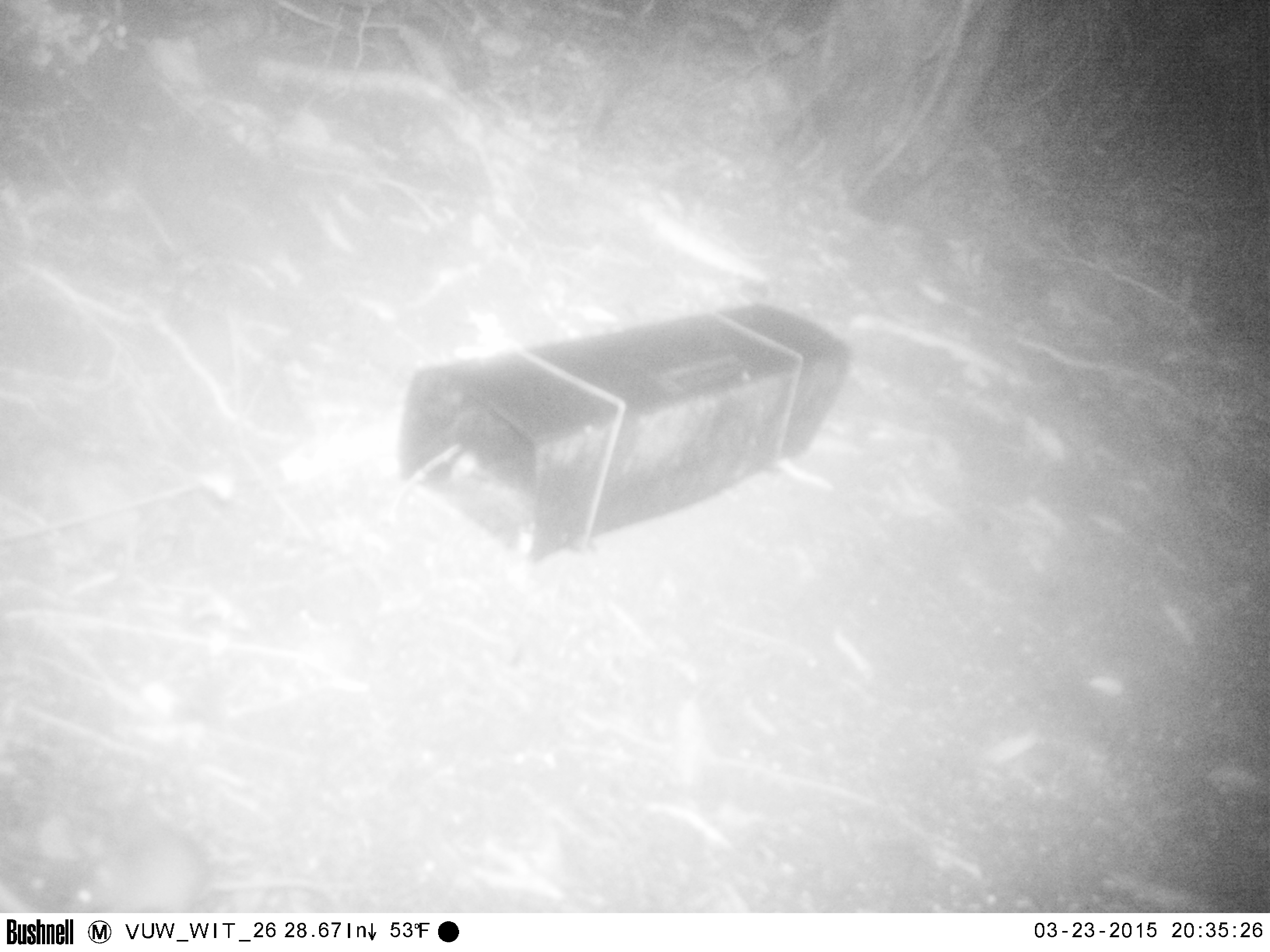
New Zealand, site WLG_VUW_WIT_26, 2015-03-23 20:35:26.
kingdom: Animalia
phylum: Chordata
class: Mammalia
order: Rodentia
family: Muridae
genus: Mus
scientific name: Mus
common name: mouse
Mouse (Mus).